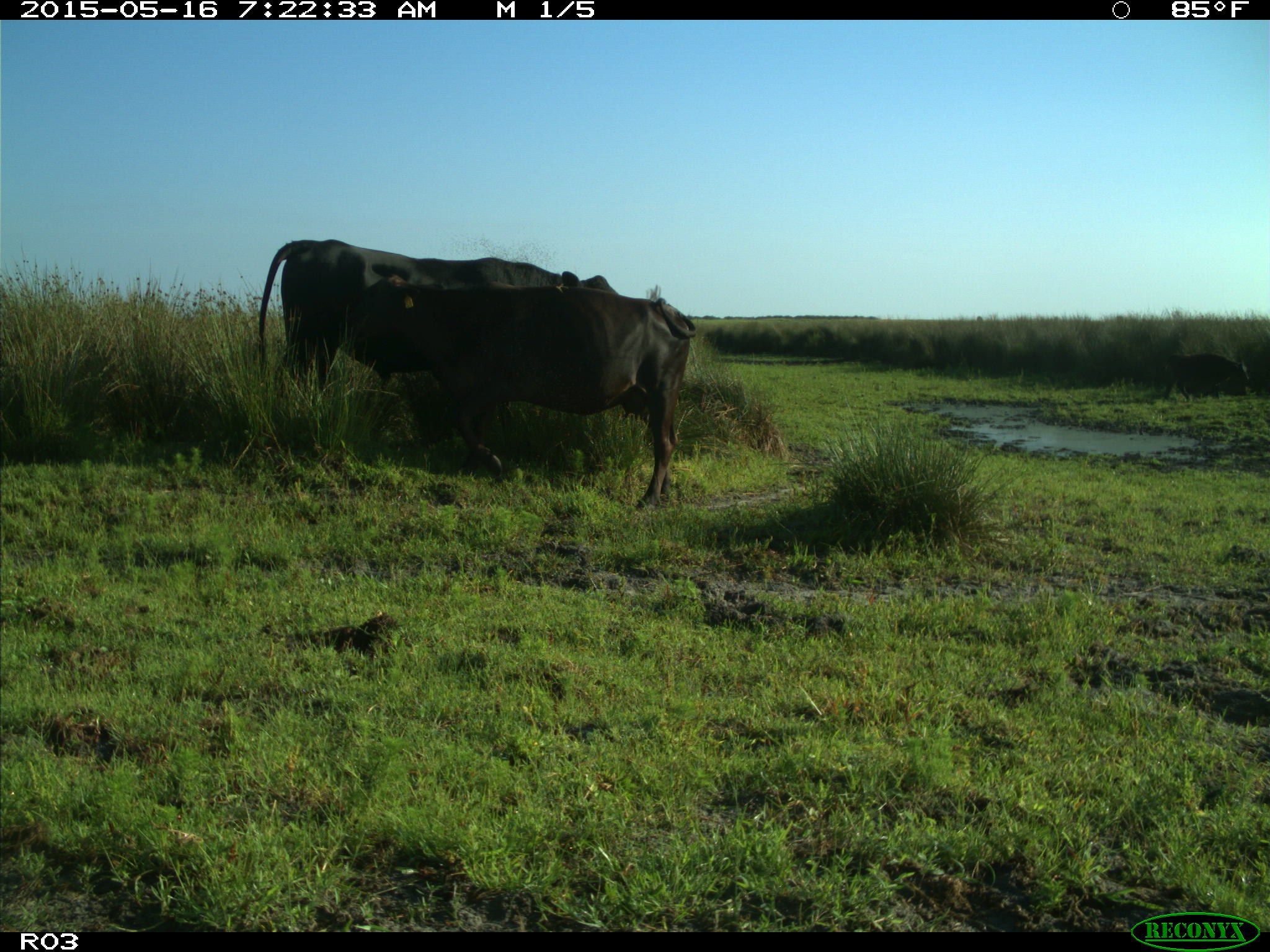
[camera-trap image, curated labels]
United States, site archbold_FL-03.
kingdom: Animalia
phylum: Chordata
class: Mammalia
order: Artiodactyla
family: Bovidae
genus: Bos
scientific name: Bos taurus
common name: domestic cow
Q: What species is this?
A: Bos taurus (domestic cow).